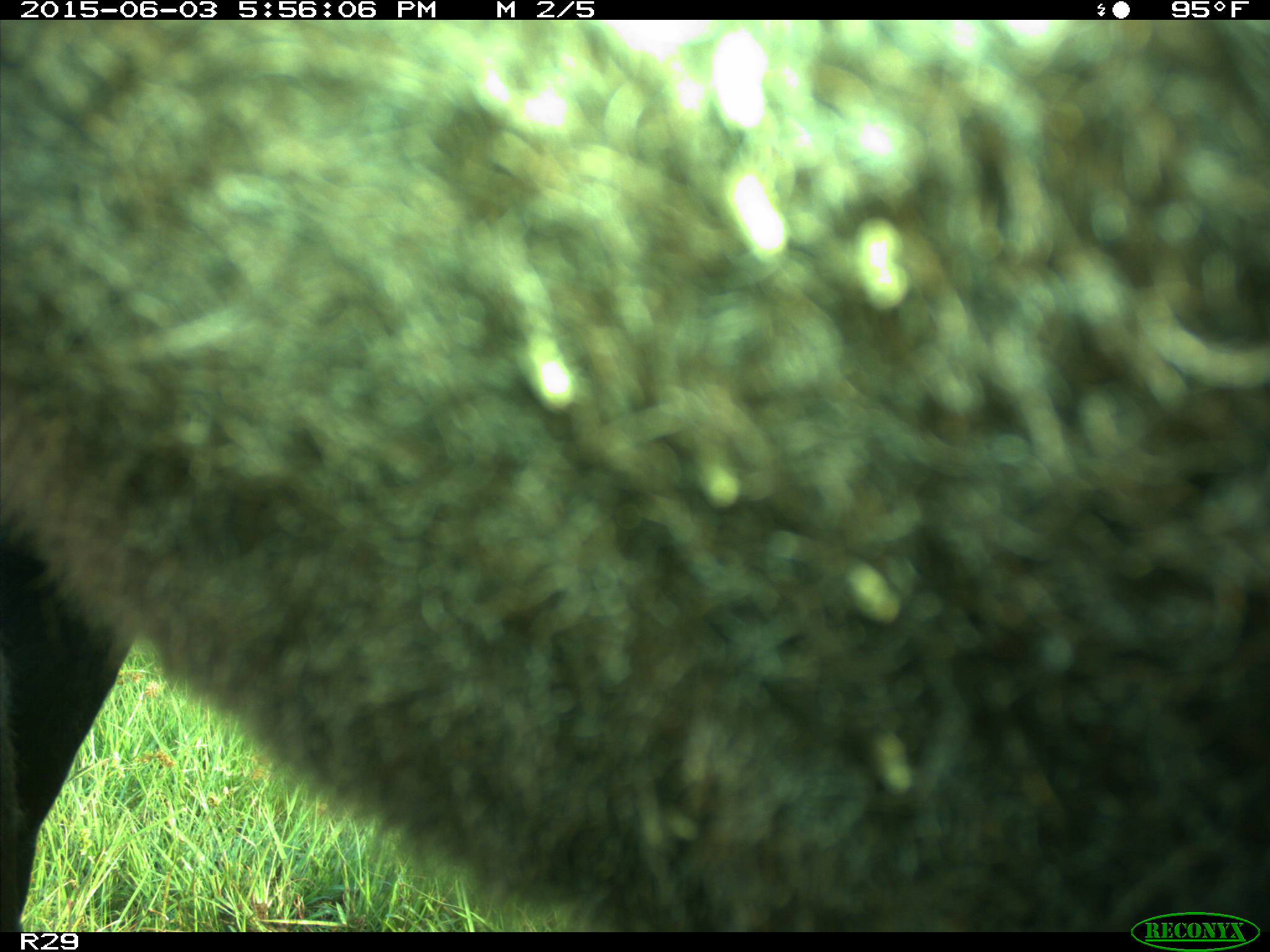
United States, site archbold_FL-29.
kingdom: Animalia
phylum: Chordata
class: Mammalia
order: Artiodactyla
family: Bovidae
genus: Bos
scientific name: Bos taurus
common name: domestic cow